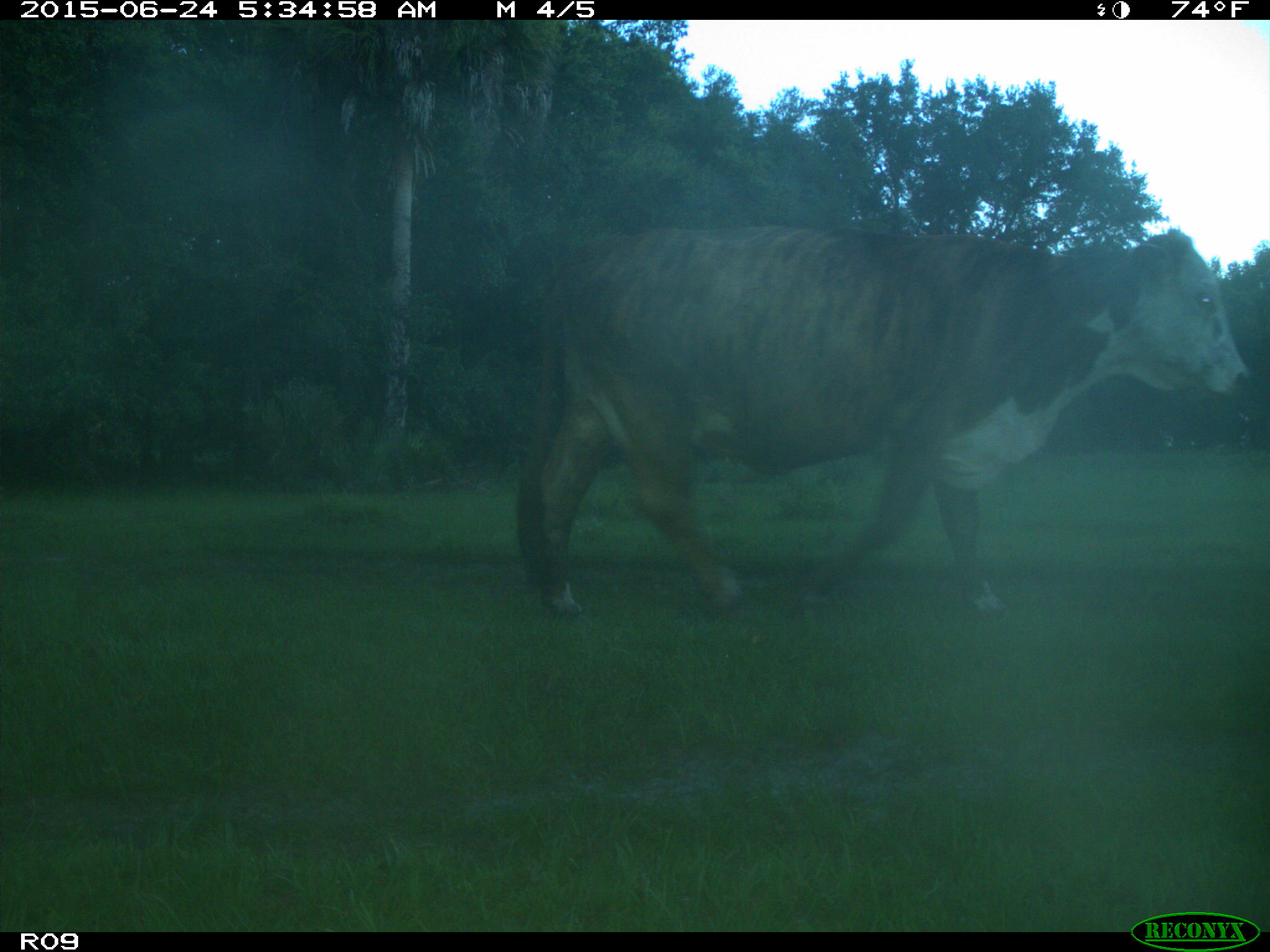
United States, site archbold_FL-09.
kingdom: Animalia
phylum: Chordata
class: Mammalia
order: Artiodactyla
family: Bovidae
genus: Bos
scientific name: Bos taurus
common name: domestic cow